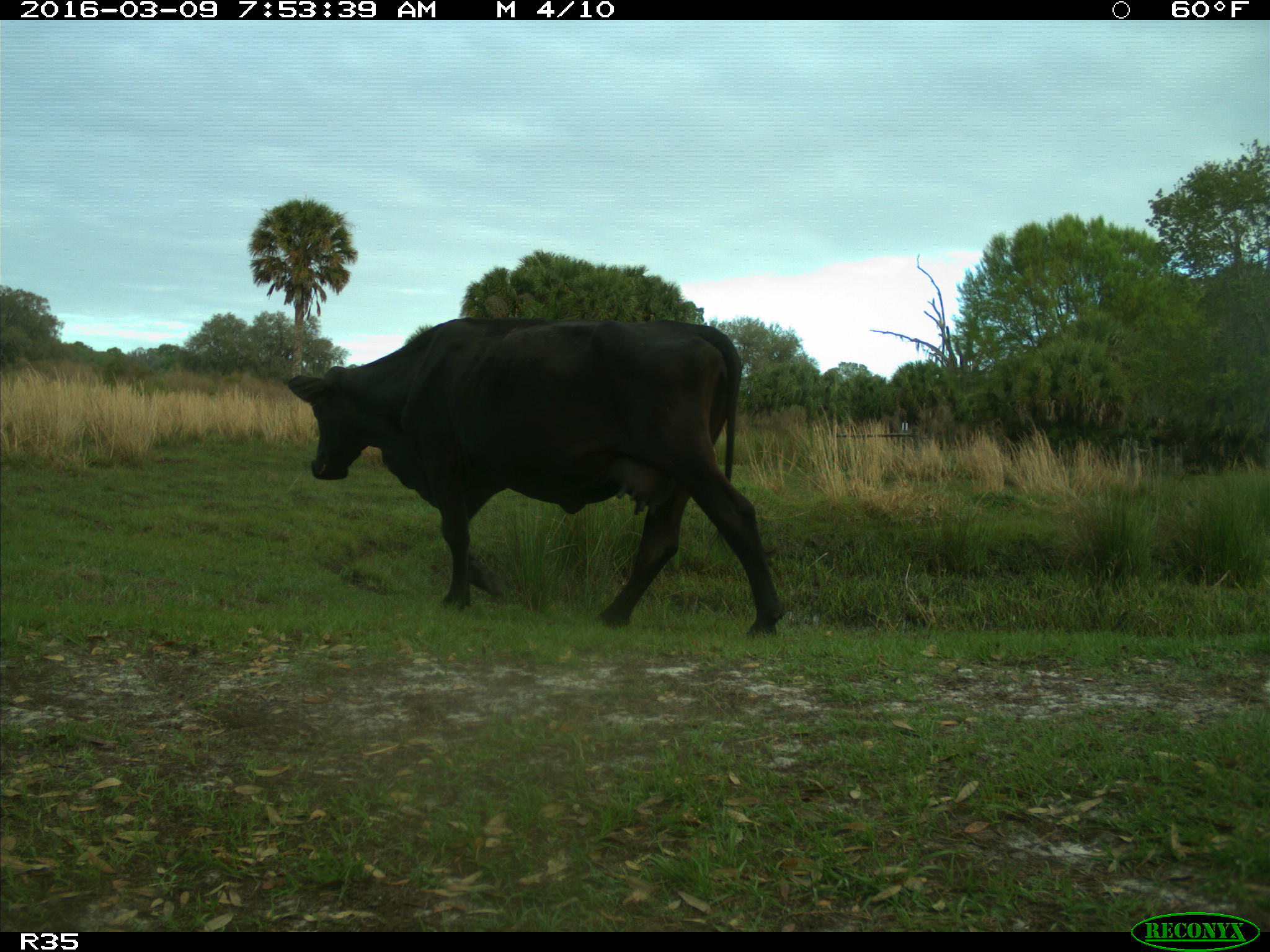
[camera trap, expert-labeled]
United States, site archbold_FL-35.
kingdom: Animalia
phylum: Chordata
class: Mammalia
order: Artiodactyla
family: Bovidae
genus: Bos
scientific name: Bos taurus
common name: domestic cow